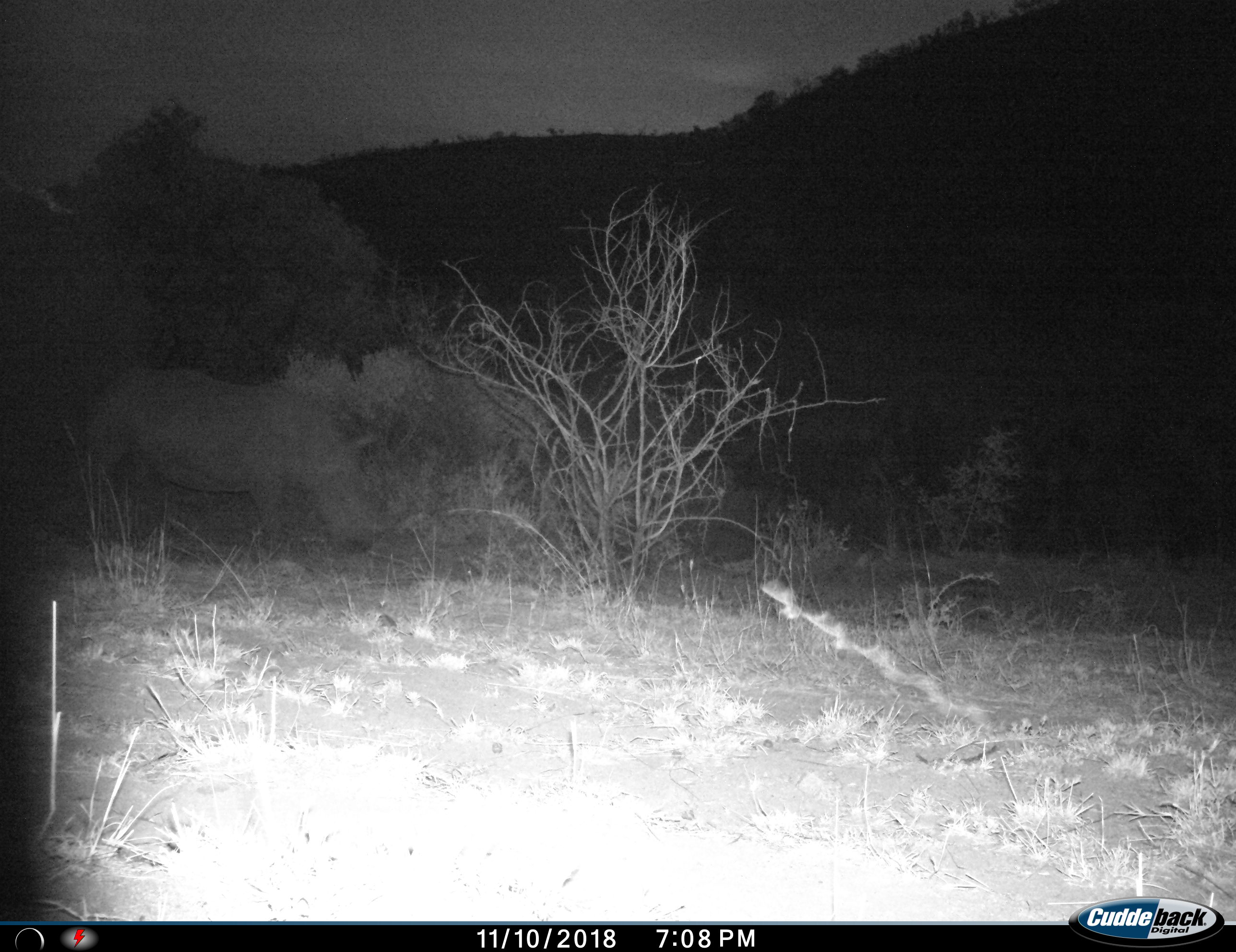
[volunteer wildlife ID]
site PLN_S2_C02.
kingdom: Animalia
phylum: Chordata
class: Mammalia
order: Perissodactyla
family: Rhinocerotidae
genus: Ceratotherium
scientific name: Ceratotherium simum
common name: white rhinoceros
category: rhinoceroswhite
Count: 1.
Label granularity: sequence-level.